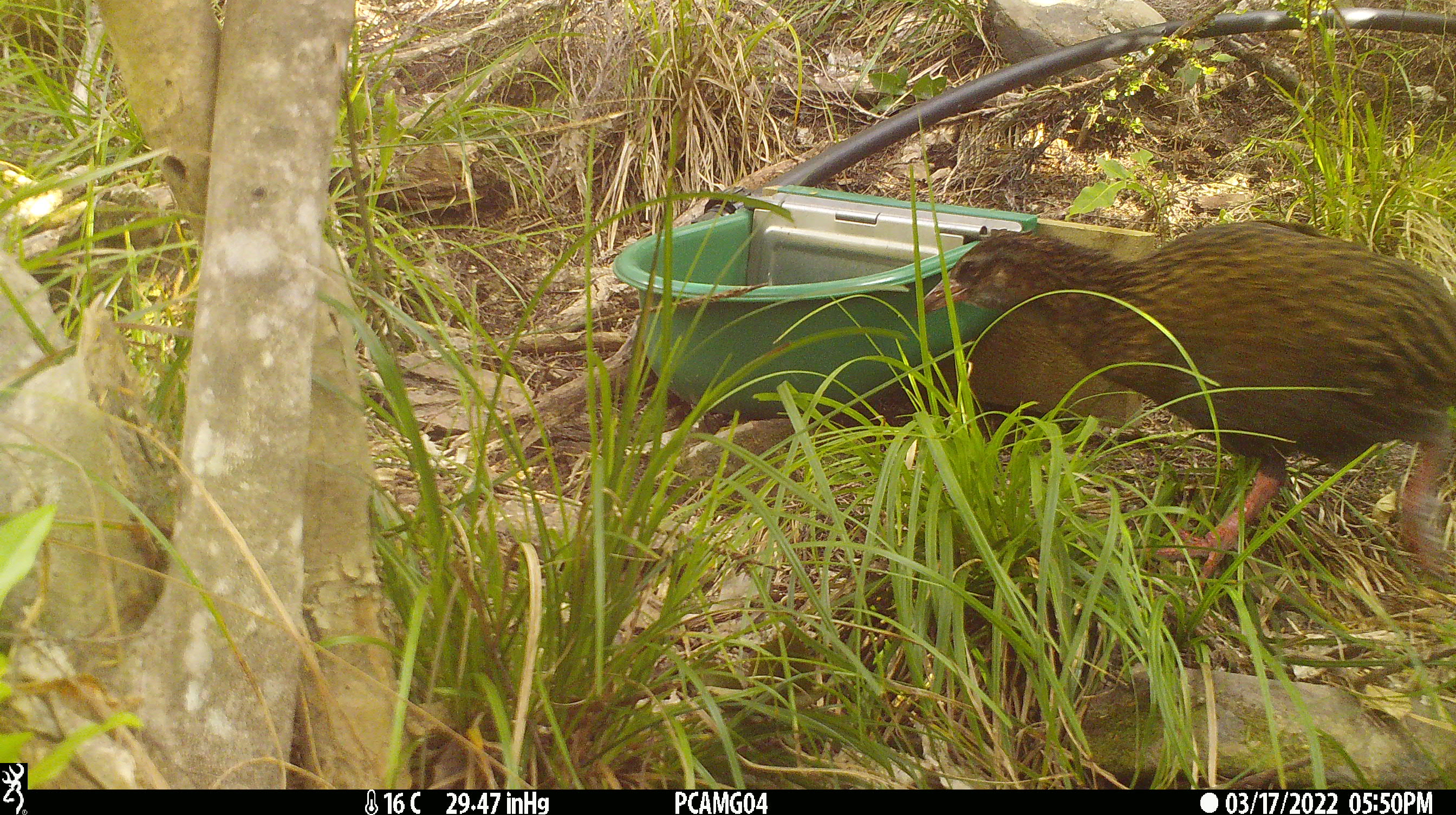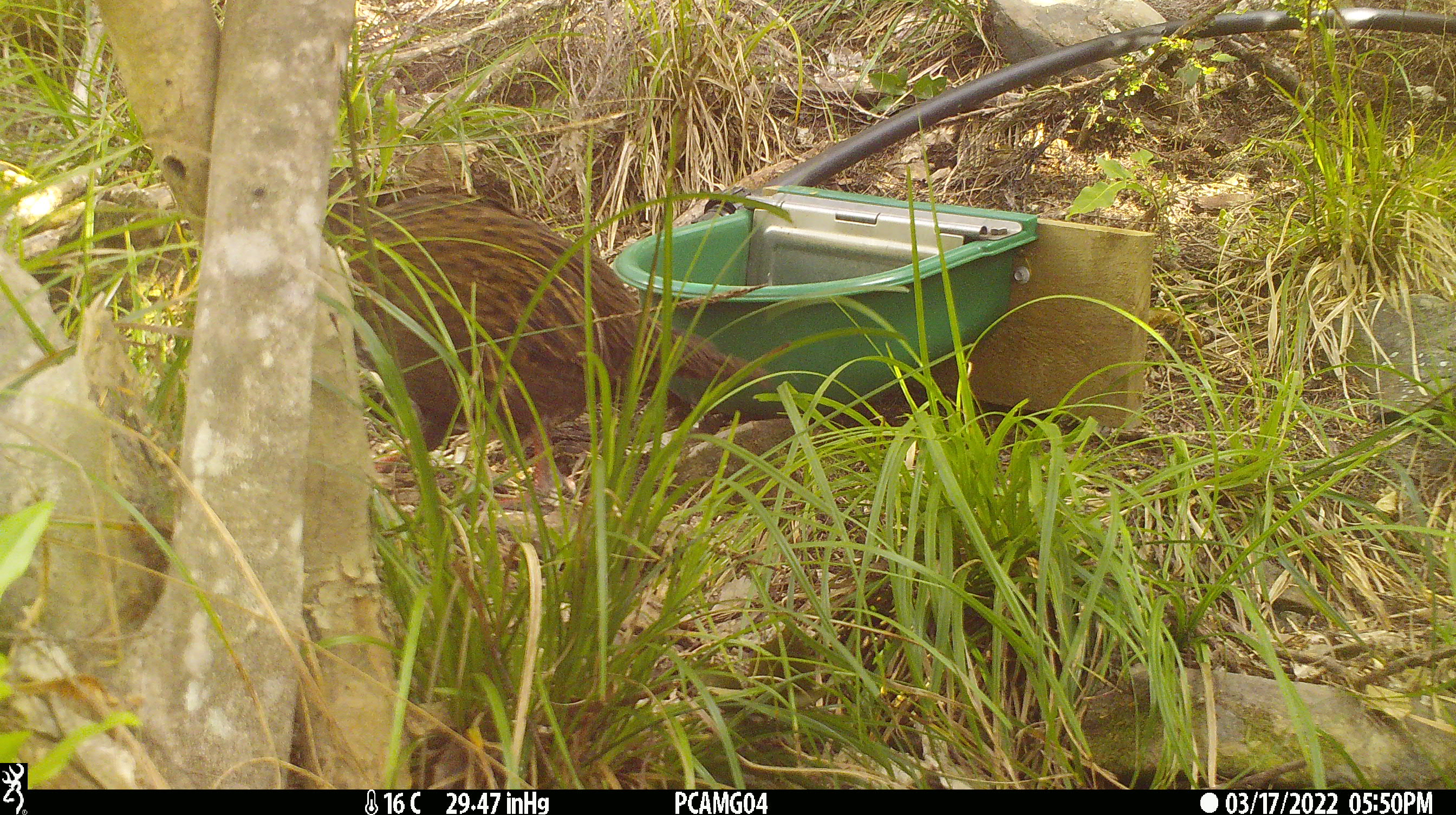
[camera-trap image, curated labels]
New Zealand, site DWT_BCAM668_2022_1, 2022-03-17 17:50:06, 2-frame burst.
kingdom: Animalia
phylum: Chordata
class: Aves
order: Gruiformes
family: Rallidae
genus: Gallirallus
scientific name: Gallirallus australis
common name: weka